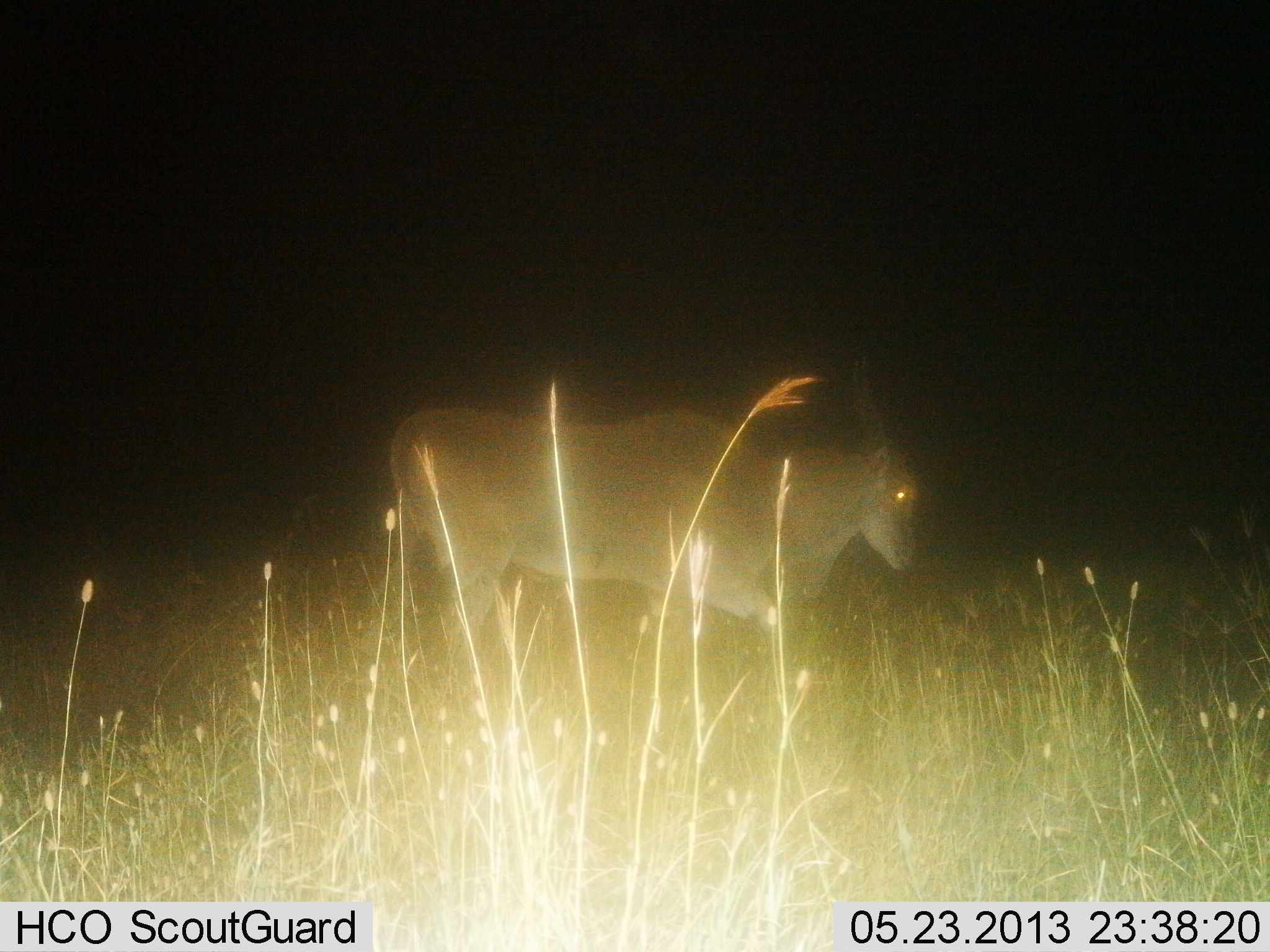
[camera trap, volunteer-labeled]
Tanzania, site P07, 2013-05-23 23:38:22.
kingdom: Animalia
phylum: Chordata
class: Mammalia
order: Artiodactyla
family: Bovidae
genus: Tragelaphus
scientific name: Tragelaphus oryx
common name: eland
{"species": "eland (Tragelaphus oryx)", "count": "1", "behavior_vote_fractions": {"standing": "36%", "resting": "0%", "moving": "61%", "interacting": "0%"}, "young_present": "0%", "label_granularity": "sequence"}